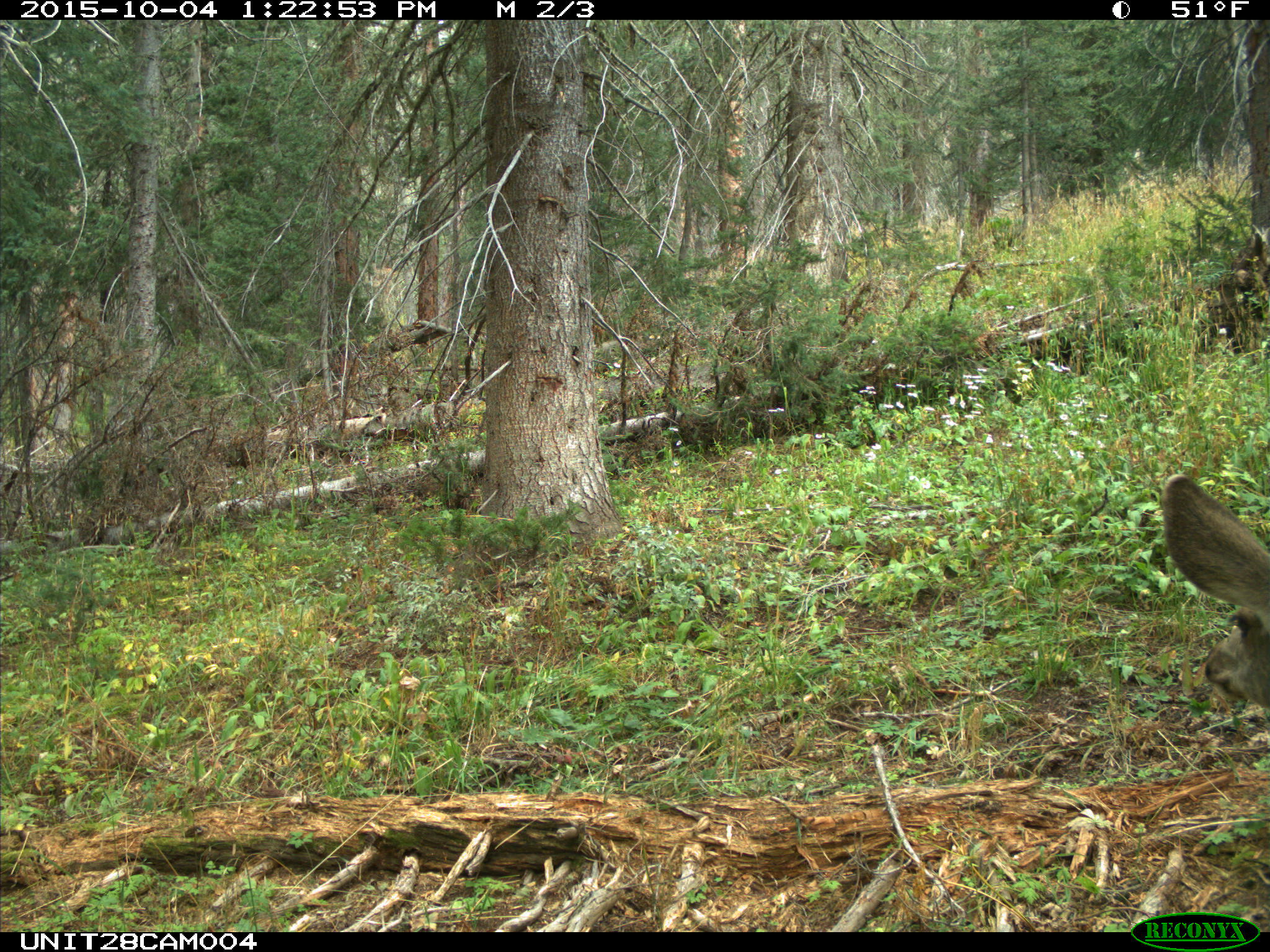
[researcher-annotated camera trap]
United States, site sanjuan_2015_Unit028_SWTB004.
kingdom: Animalia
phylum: Chordata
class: Mammalia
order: Artiodactyla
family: Cervidae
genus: Odocoileus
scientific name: Odocoileus hemionus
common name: mule deer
Odocoileus hemionus (mule deer).